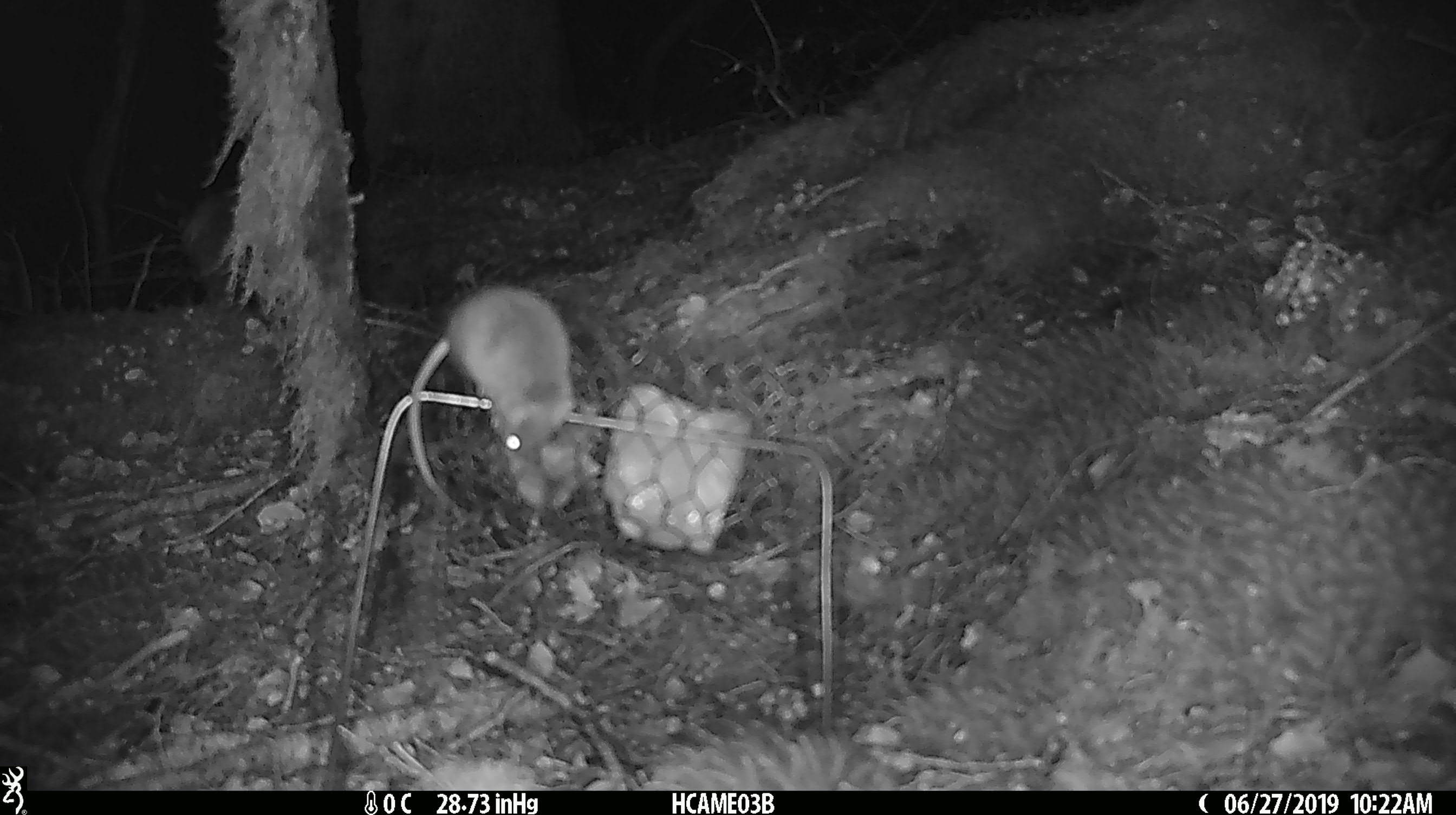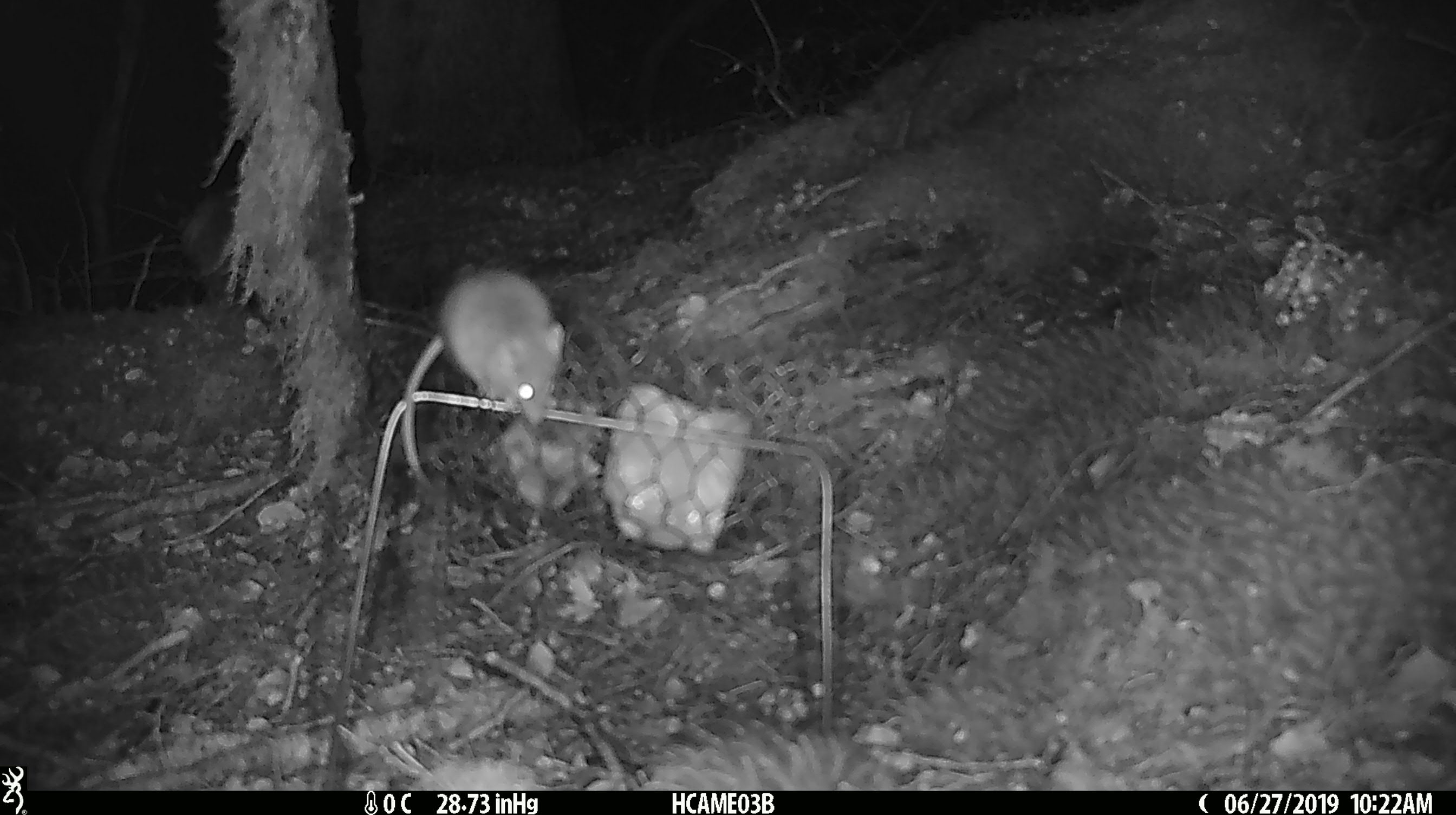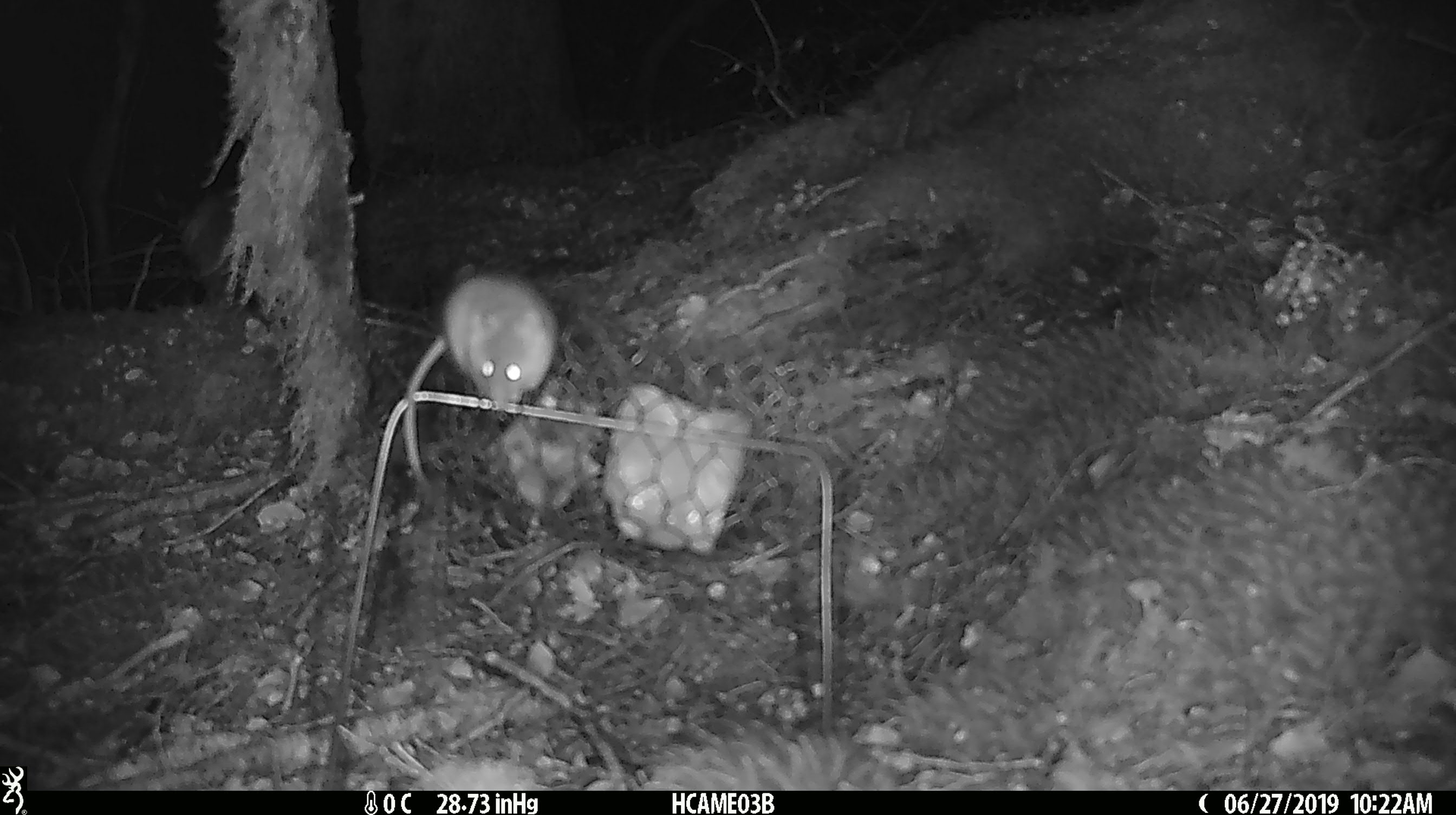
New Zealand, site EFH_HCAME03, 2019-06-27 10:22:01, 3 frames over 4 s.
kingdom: Animalia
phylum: Chordata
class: Mammalia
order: Rodentia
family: Muridae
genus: Mus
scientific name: Mus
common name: mouse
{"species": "mouse (Mus)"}